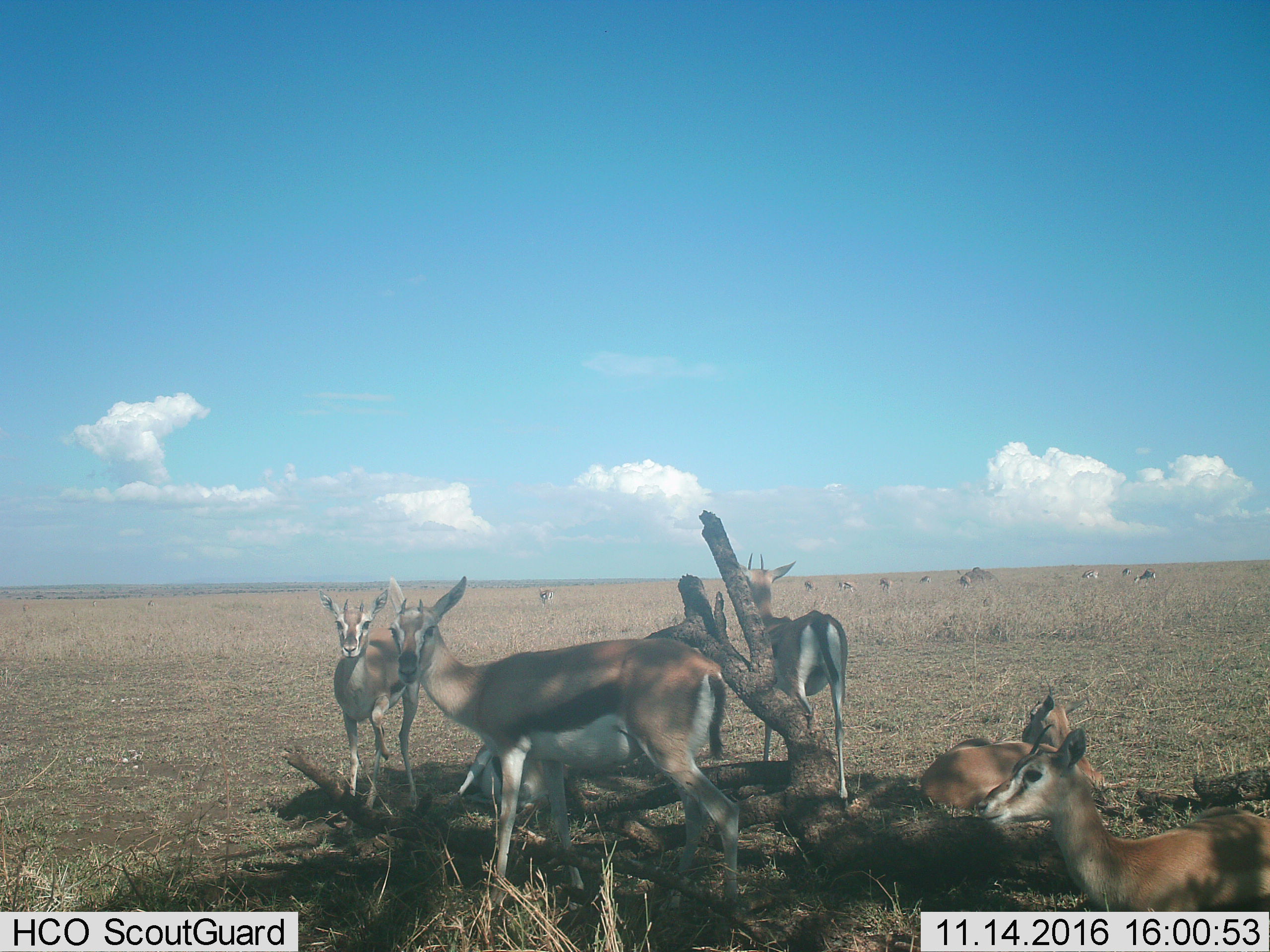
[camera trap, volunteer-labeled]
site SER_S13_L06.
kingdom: Animalia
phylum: Chordata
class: Mammalia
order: Artiodactyla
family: Bovidae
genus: Eudorcas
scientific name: Eudorcas thomsonii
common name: thomson's gazelle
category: gazellethomsons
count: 11-50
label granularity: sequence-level